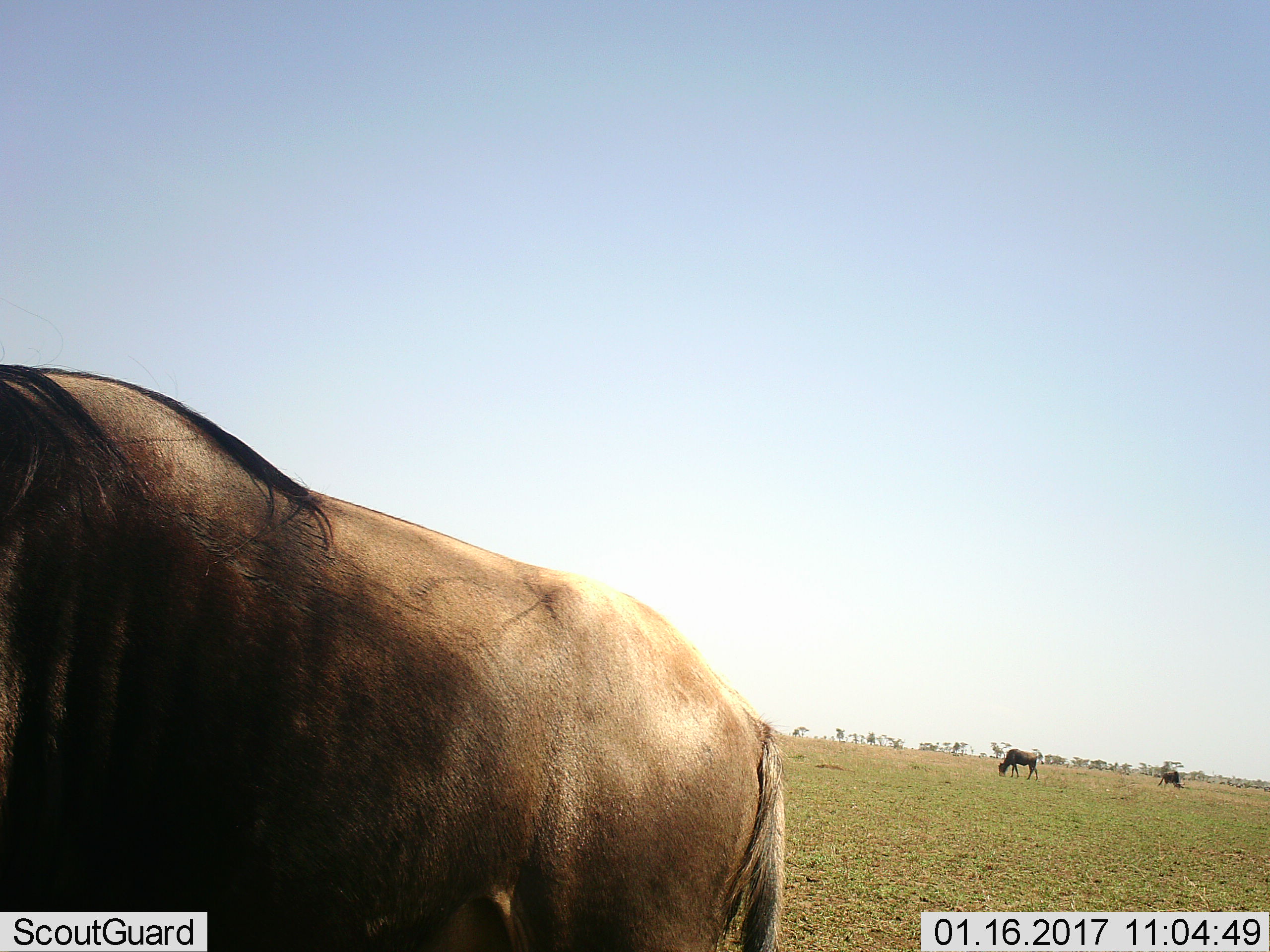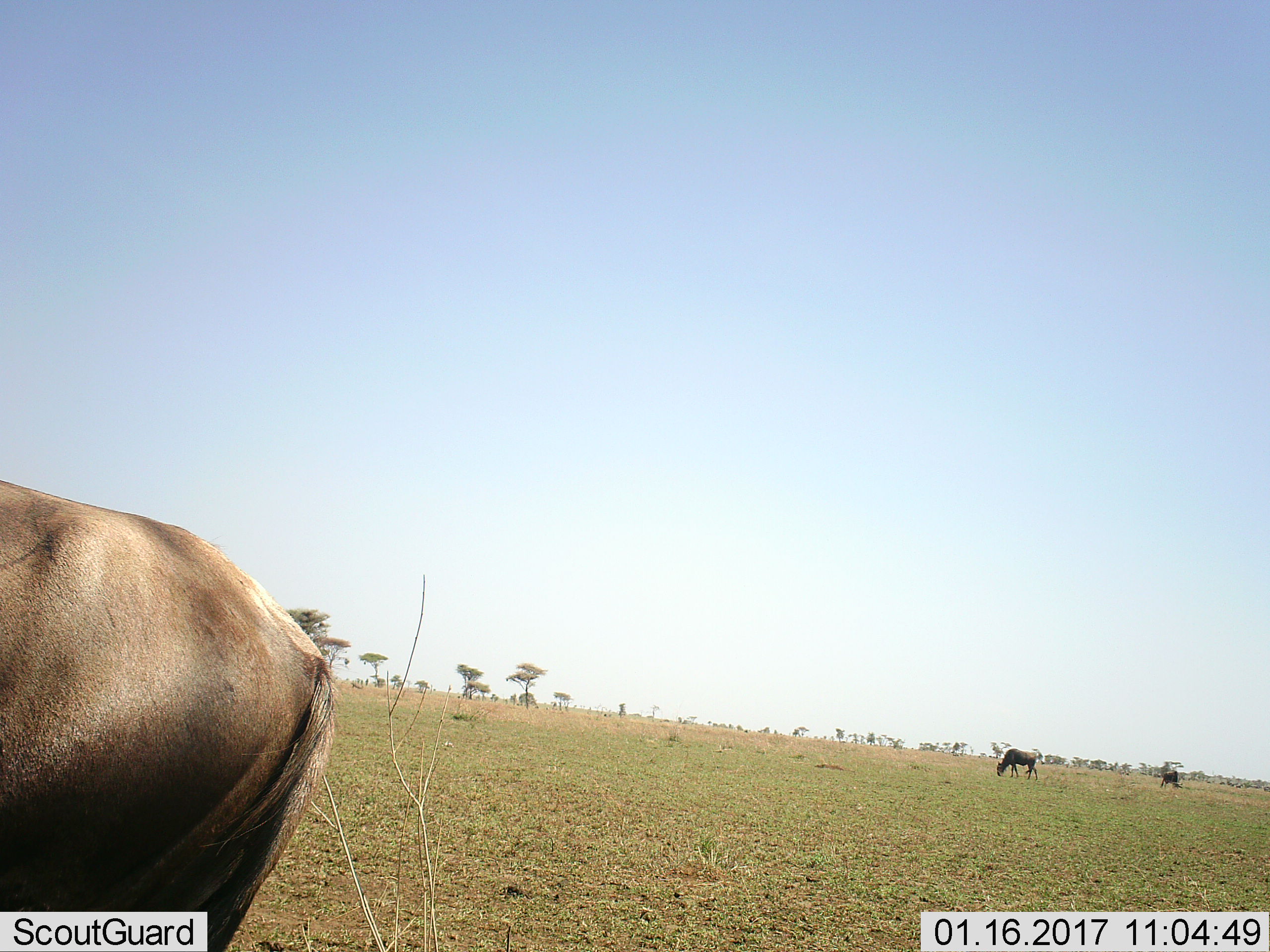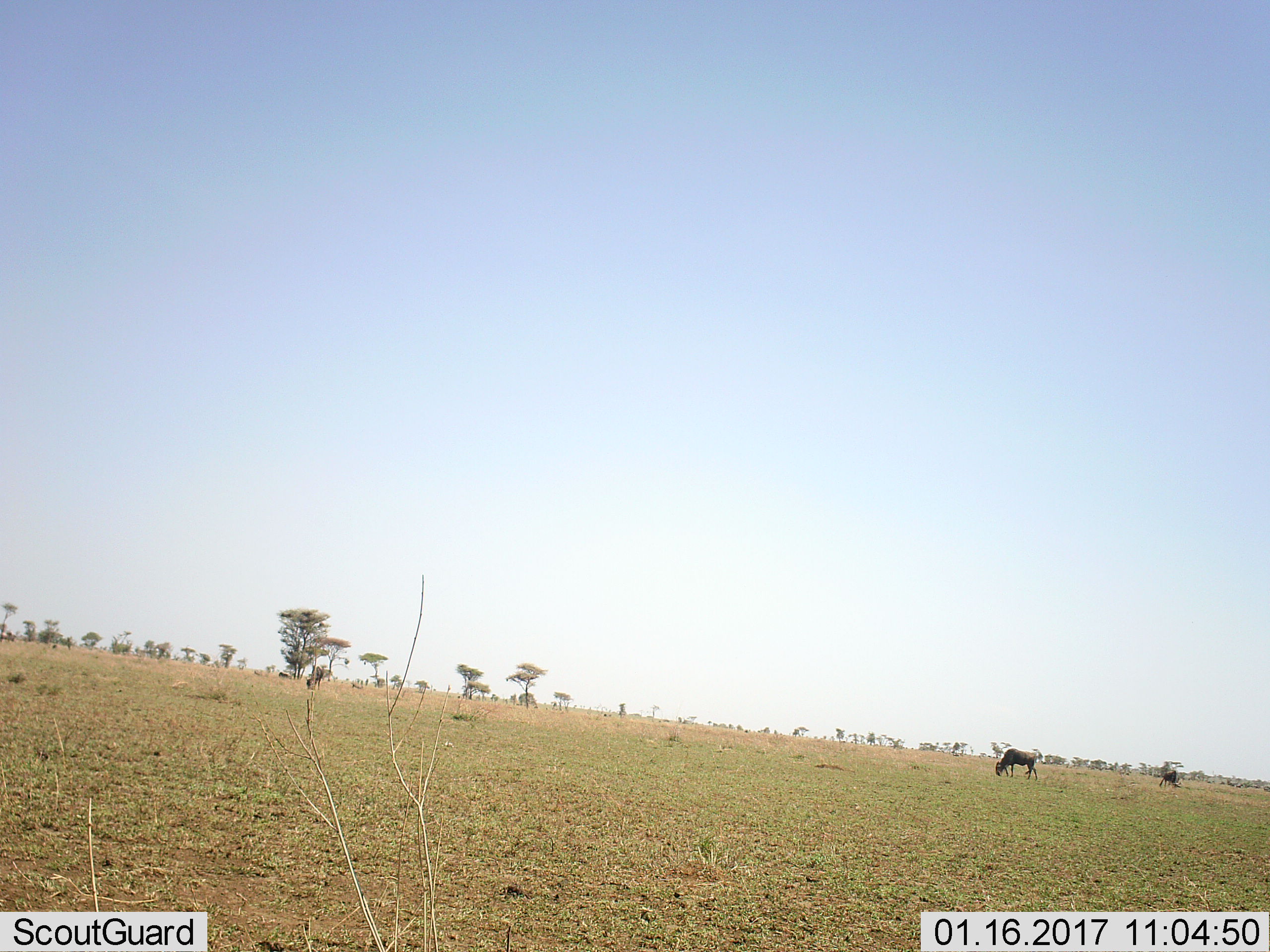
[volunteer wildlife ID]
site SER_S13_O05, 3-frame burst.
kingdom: Animalia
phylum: Chordata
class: Mammalia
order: Artiodactyla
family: Bovidae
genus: Connochaetes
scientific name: Connochaetes taurinus taurinus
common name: blue wildebeest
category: wildebeestblue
Wildebeestblue (blue wildebeest) (Connochaetes taurinus taurinus), count 3. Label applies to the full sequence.